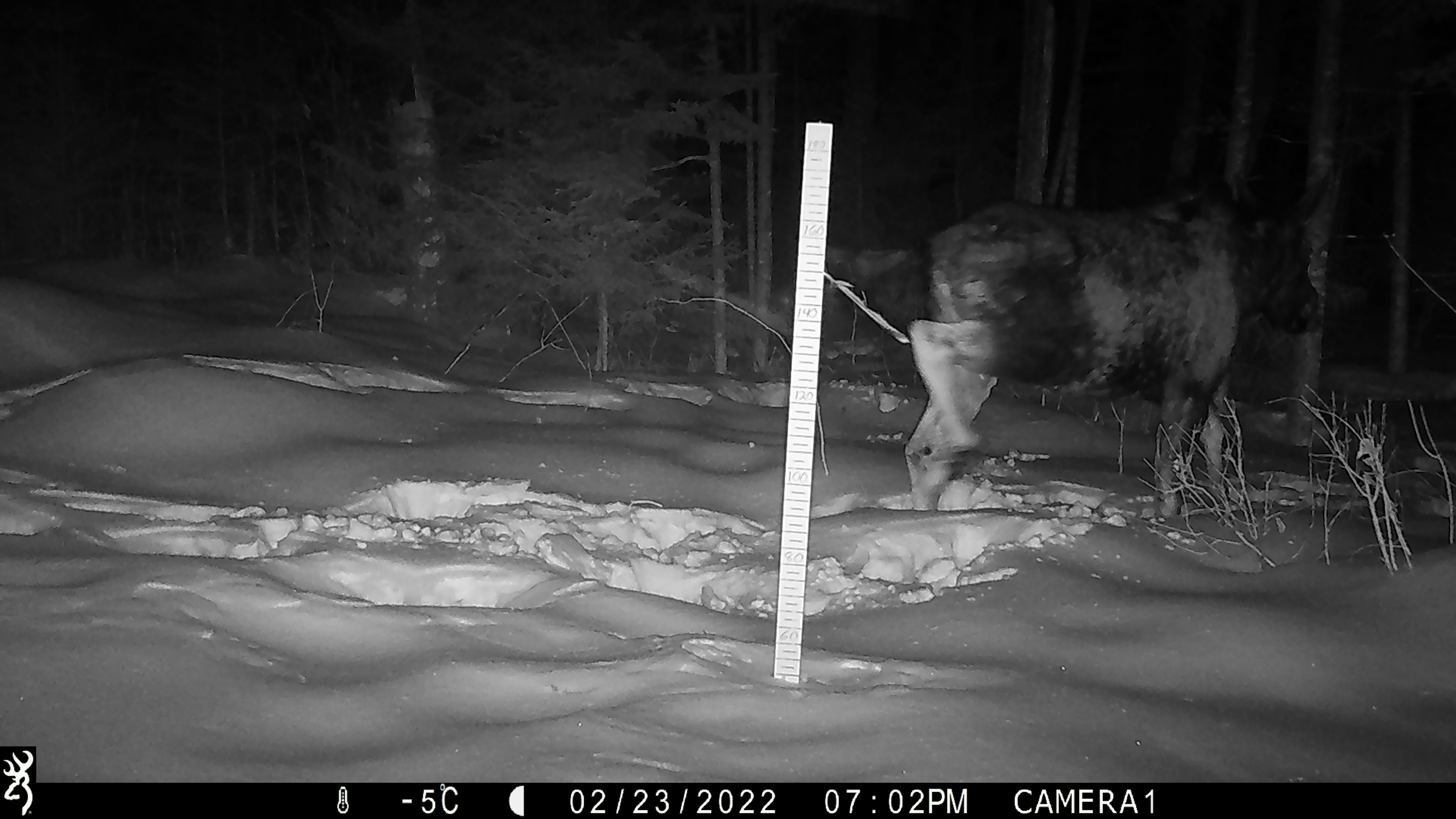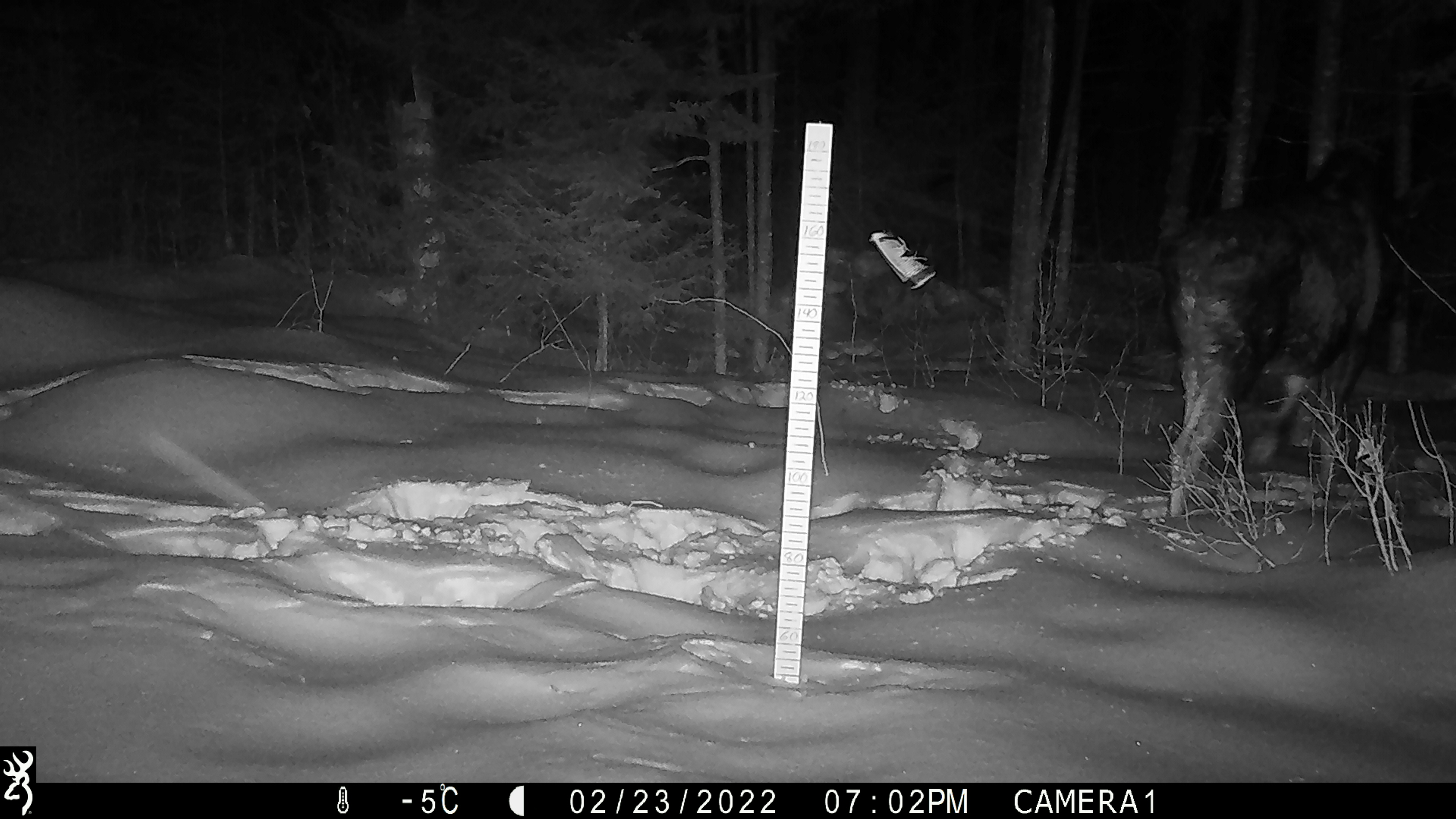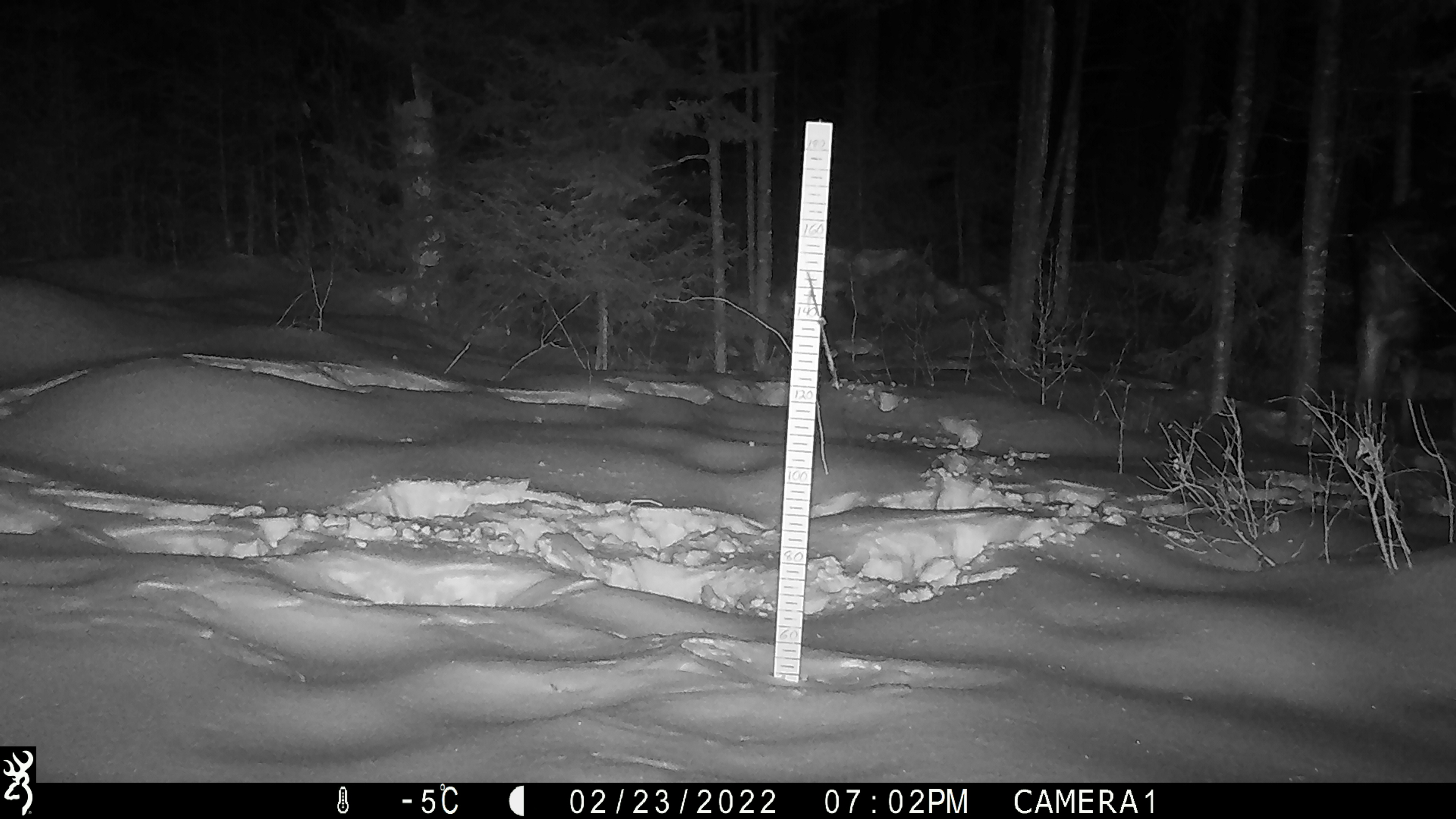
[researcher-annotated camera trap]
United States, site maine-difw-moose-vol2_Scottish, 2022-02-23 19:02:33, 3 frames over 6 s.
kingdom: Animalia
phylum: Chordata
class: Mammalia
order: Artiodactyla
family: Cervidae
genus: Alces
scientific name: Alces alces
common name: moose